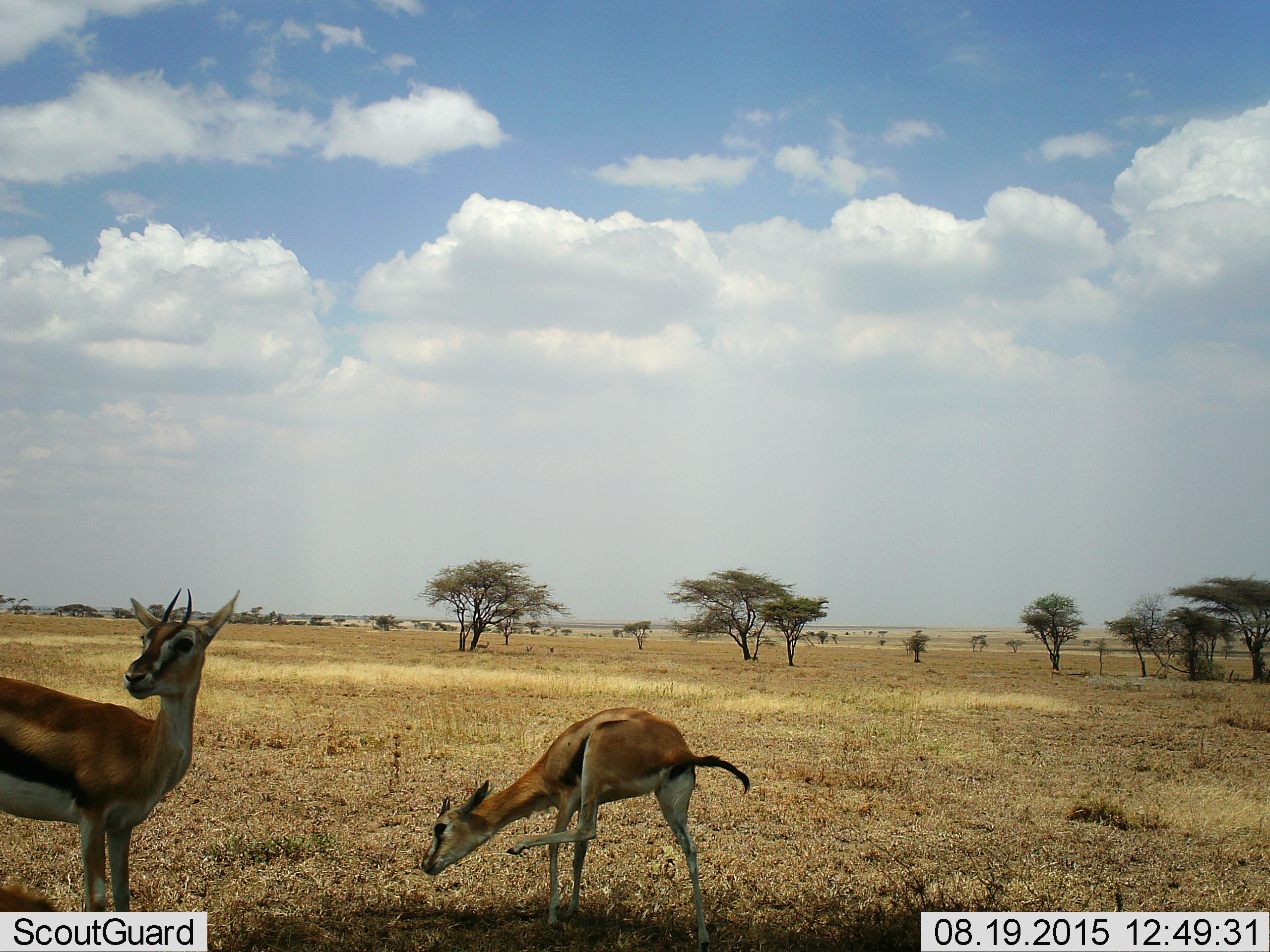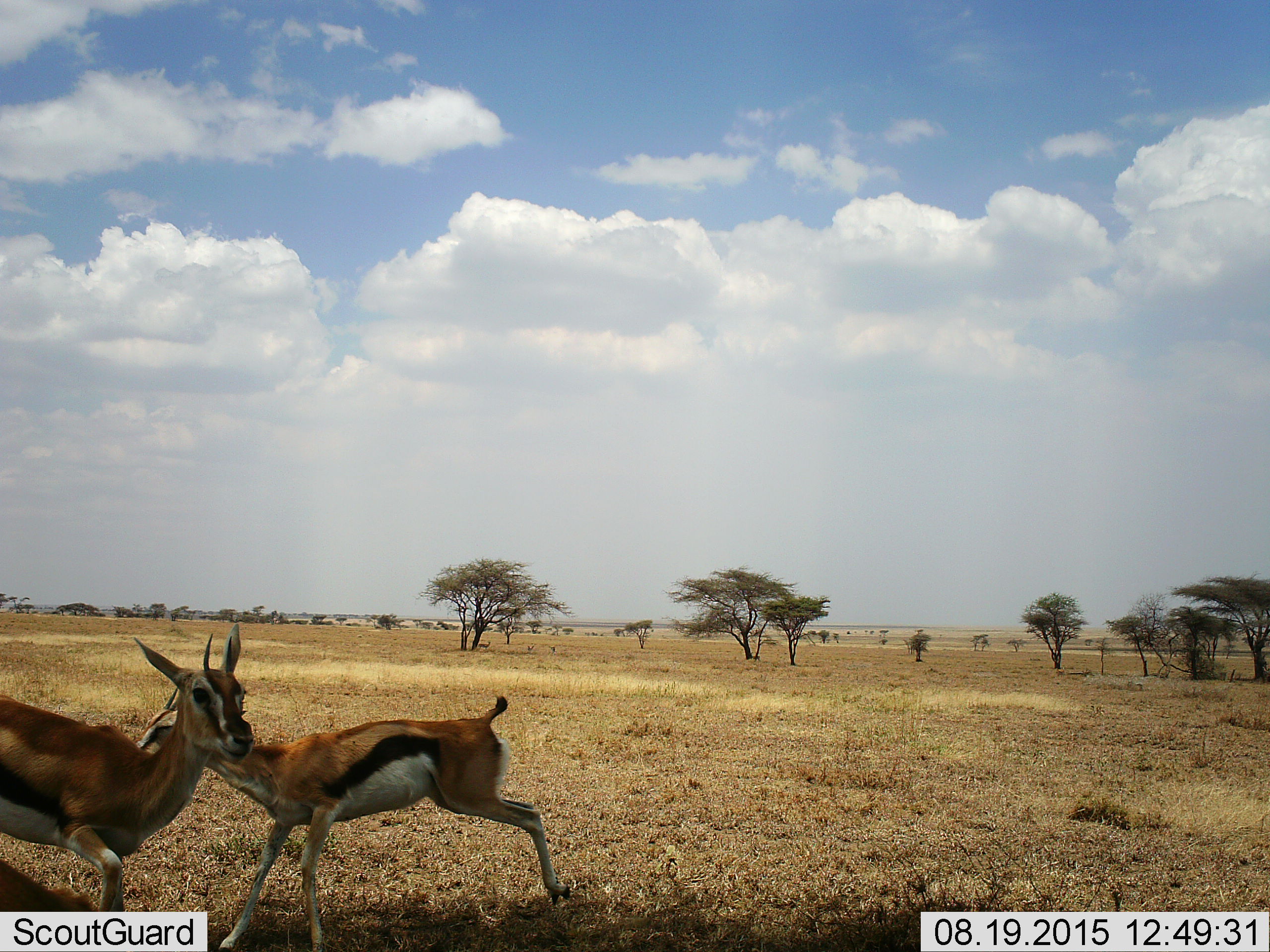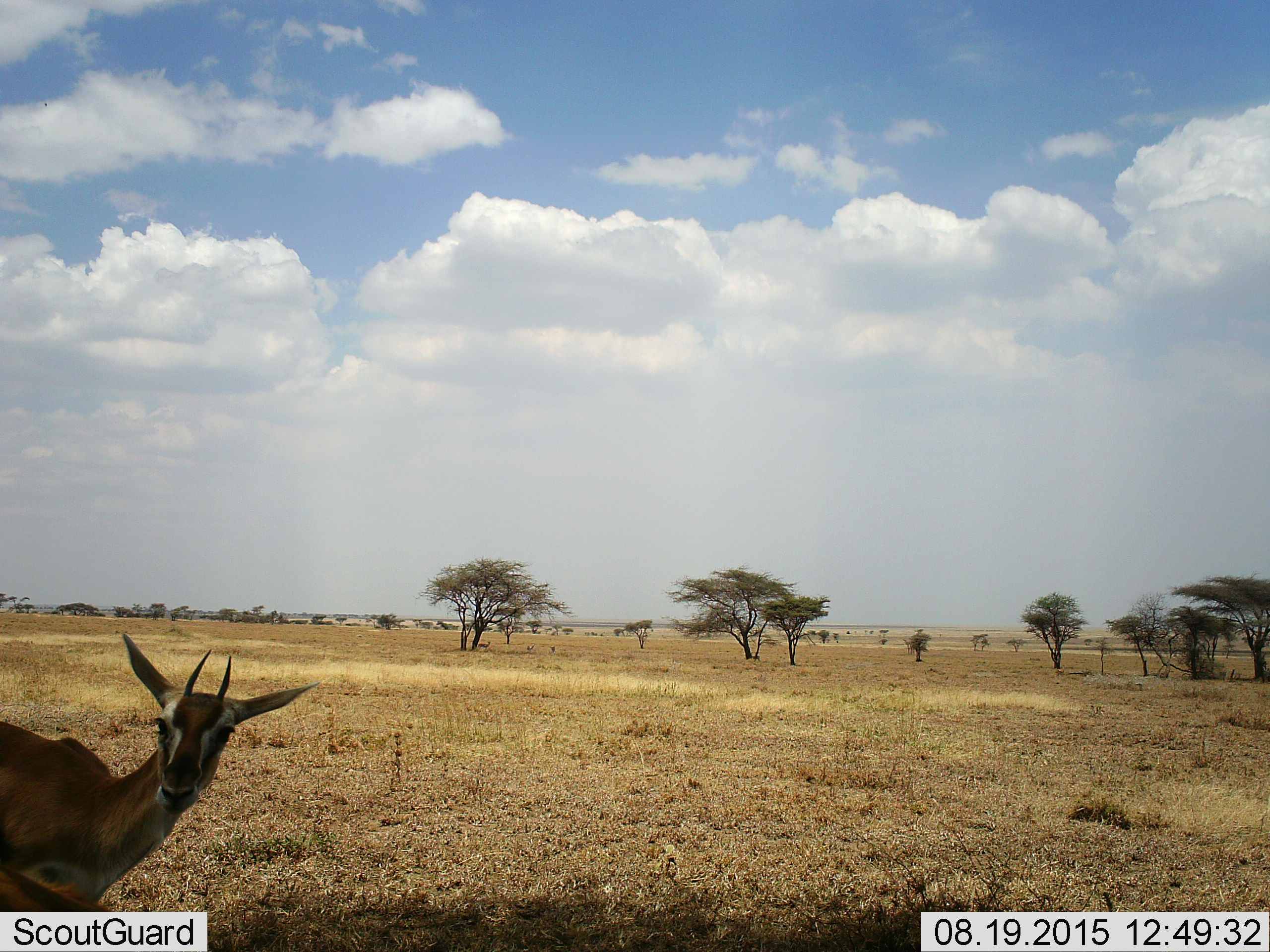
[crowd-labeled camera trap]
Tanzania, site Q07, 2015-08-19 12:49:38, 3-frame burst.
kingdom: Animalia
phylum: Chordata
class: Mammalia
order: Artiodactyla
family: Bovidae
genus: Eudorcas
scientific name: Eudorcas thomsonii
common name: thomson's gazelle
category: gazellethomsons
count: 2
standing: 70%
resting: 0%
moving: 80%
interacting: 20%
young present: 20%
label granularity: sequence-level